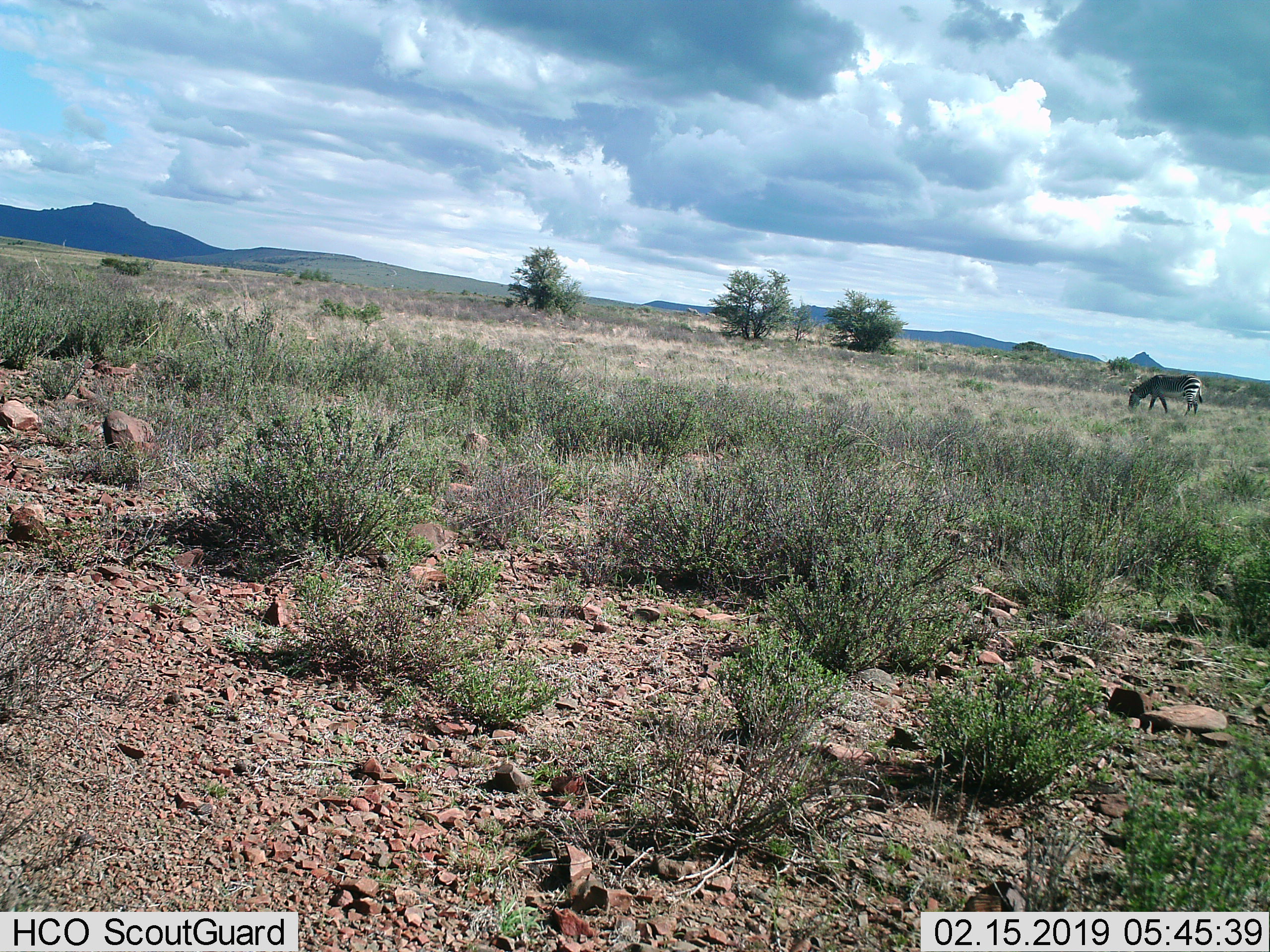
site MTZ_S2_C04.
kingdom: Animalia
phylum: Chordata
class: Mammalia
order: Perissodactyla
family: Equidae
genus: Equus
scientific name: Equus zebra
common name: mountain zebra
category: zebramountain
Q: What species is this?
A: Zebramountain (mountain zebra) (Equus zebra).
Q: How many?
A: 1.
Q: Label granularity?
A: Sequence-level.